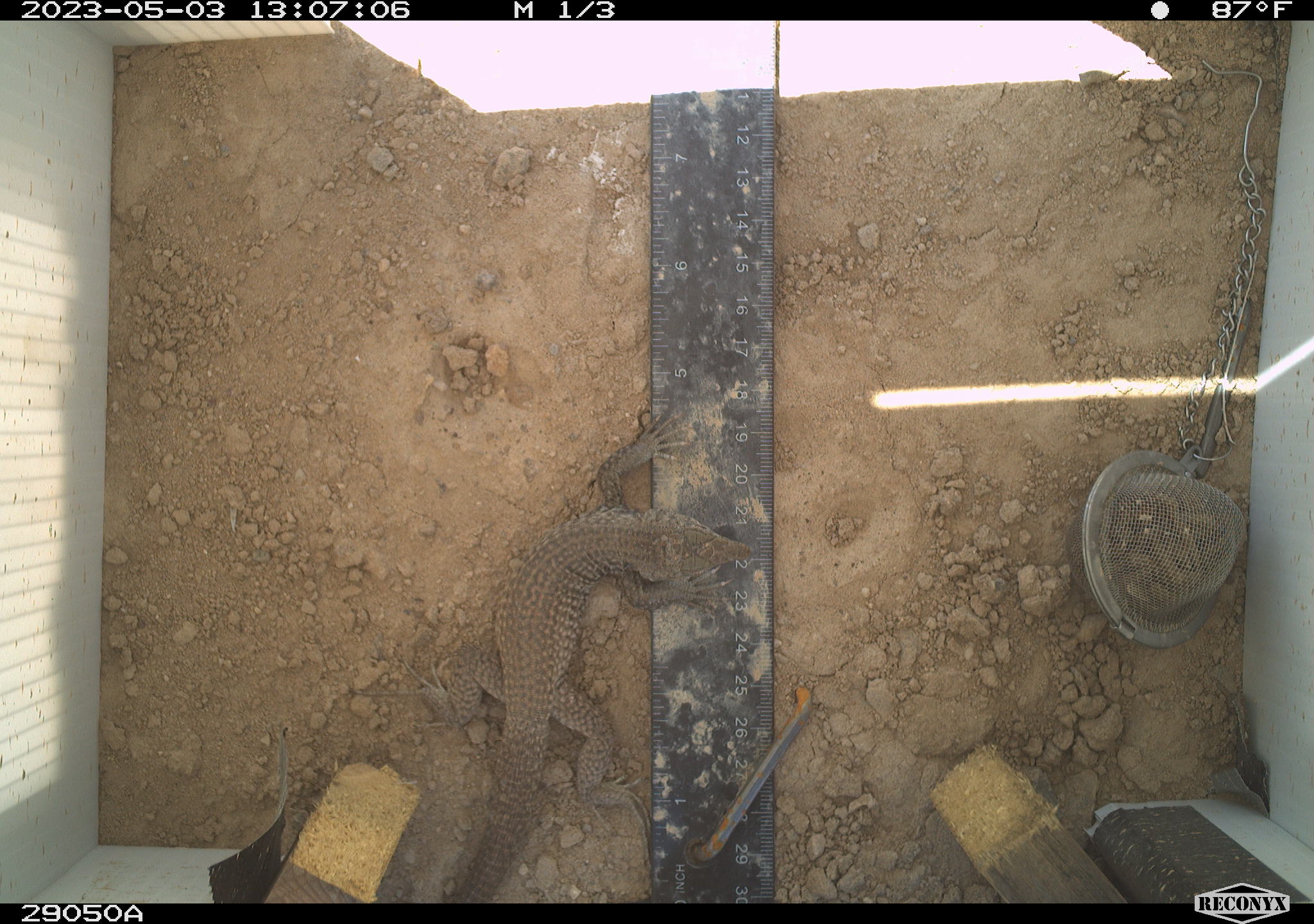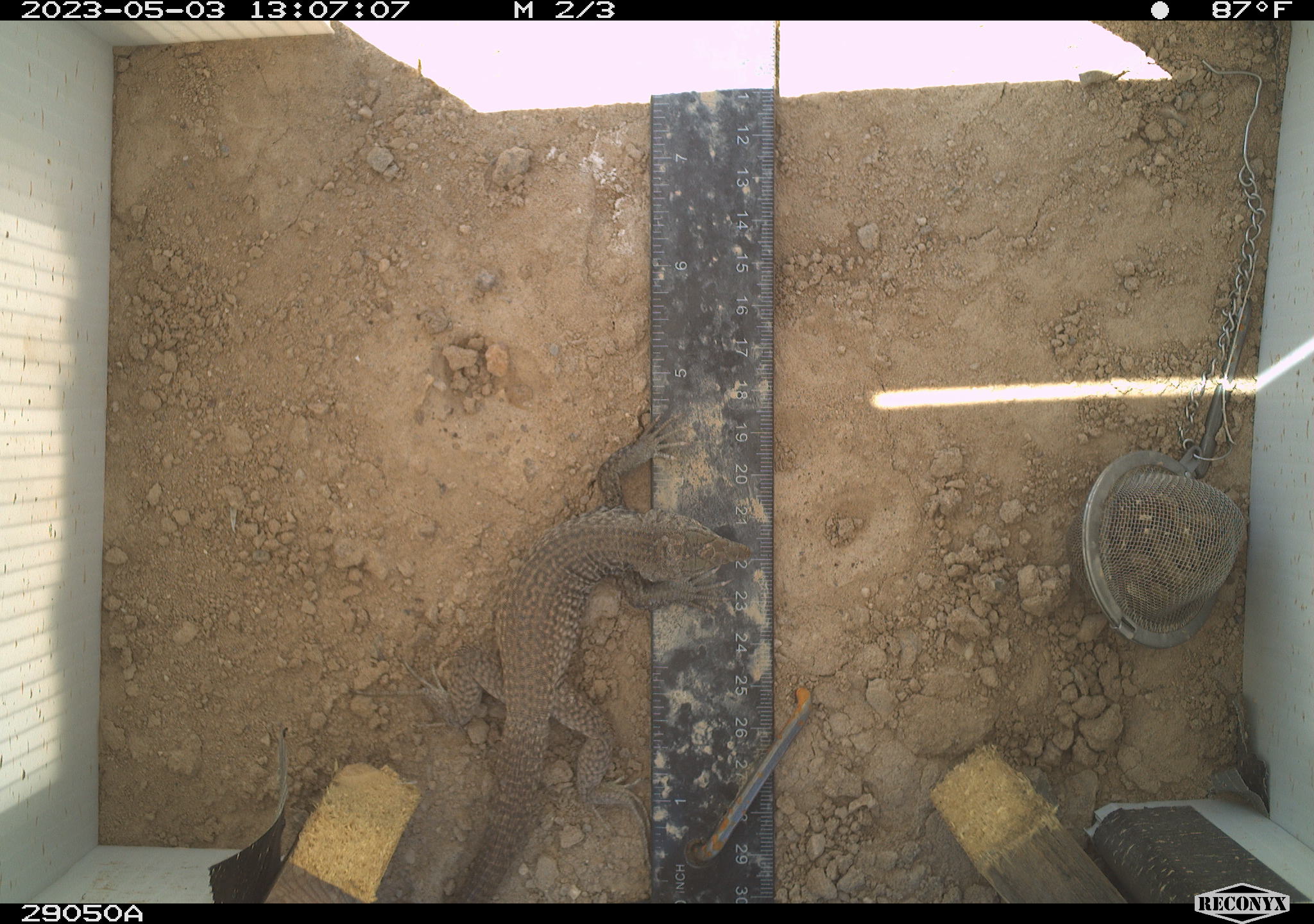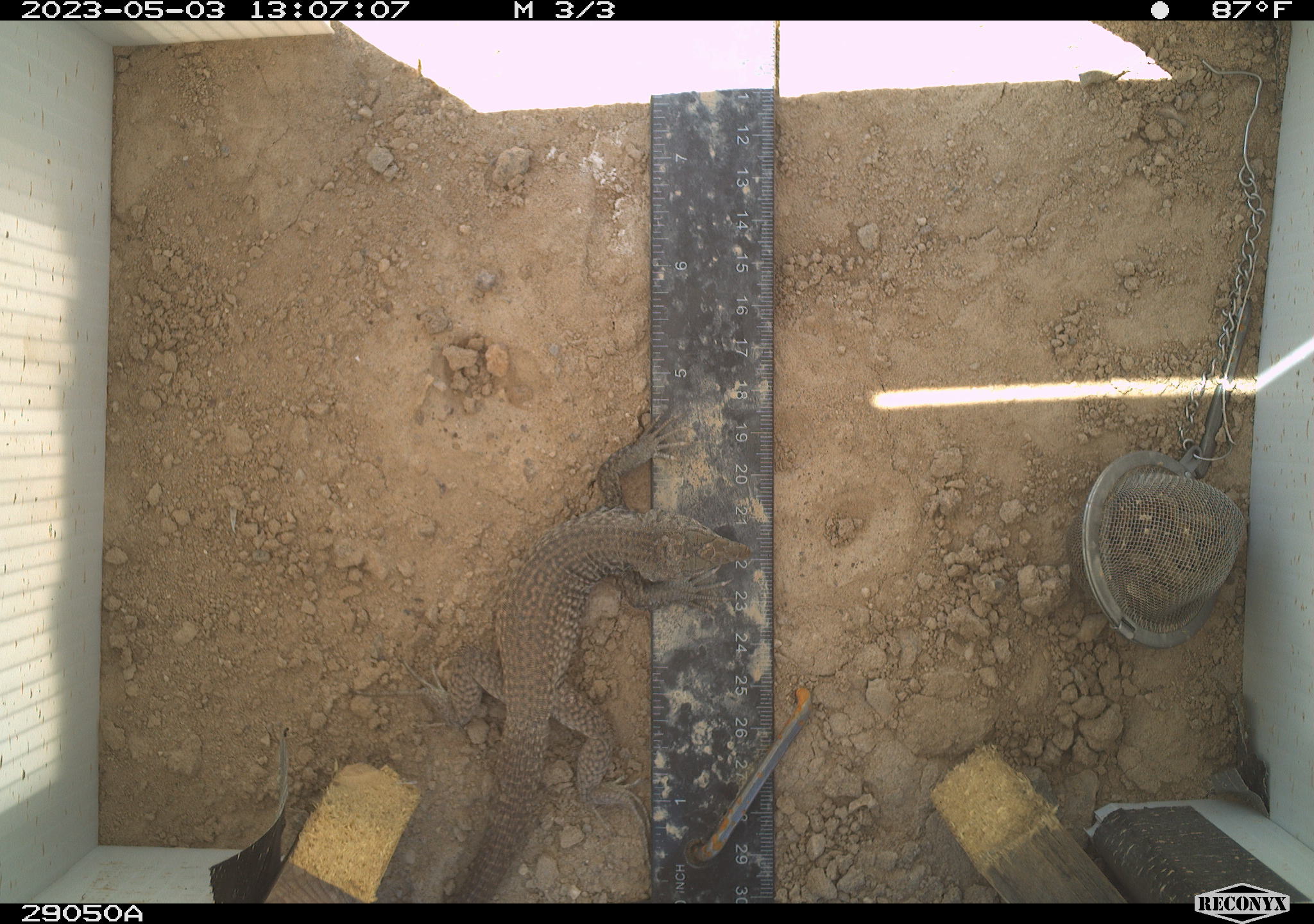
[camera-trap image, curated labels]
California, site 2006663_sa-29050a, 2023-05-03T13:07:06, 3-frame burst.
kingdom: Animalia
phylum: Chordata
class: Reptilia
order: Squamata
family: Teiidae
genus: Aspidoscelis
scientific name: Aspidoscelis tigris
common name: western whiptail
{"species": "western whiptail (Aspidoscelis tigris)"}